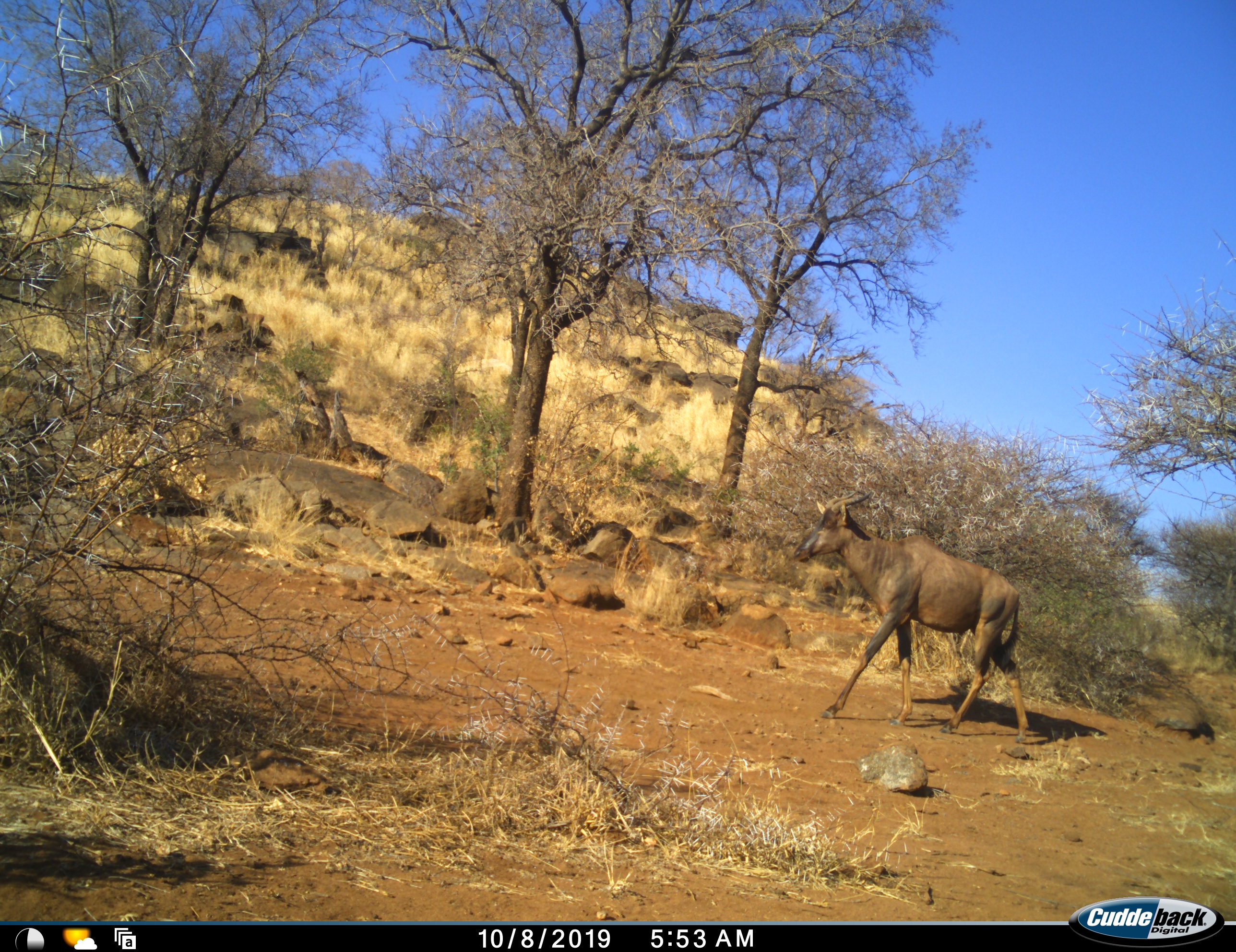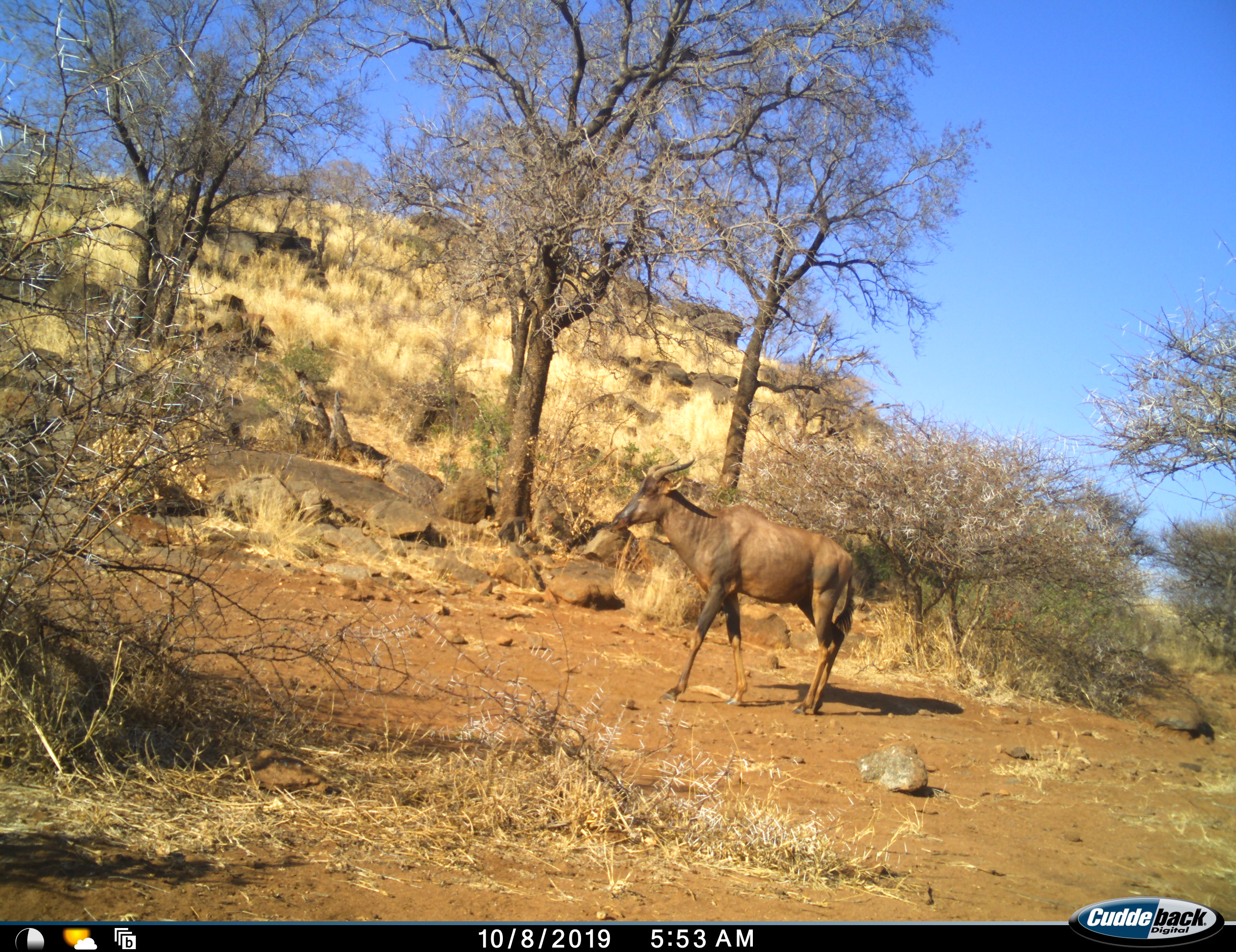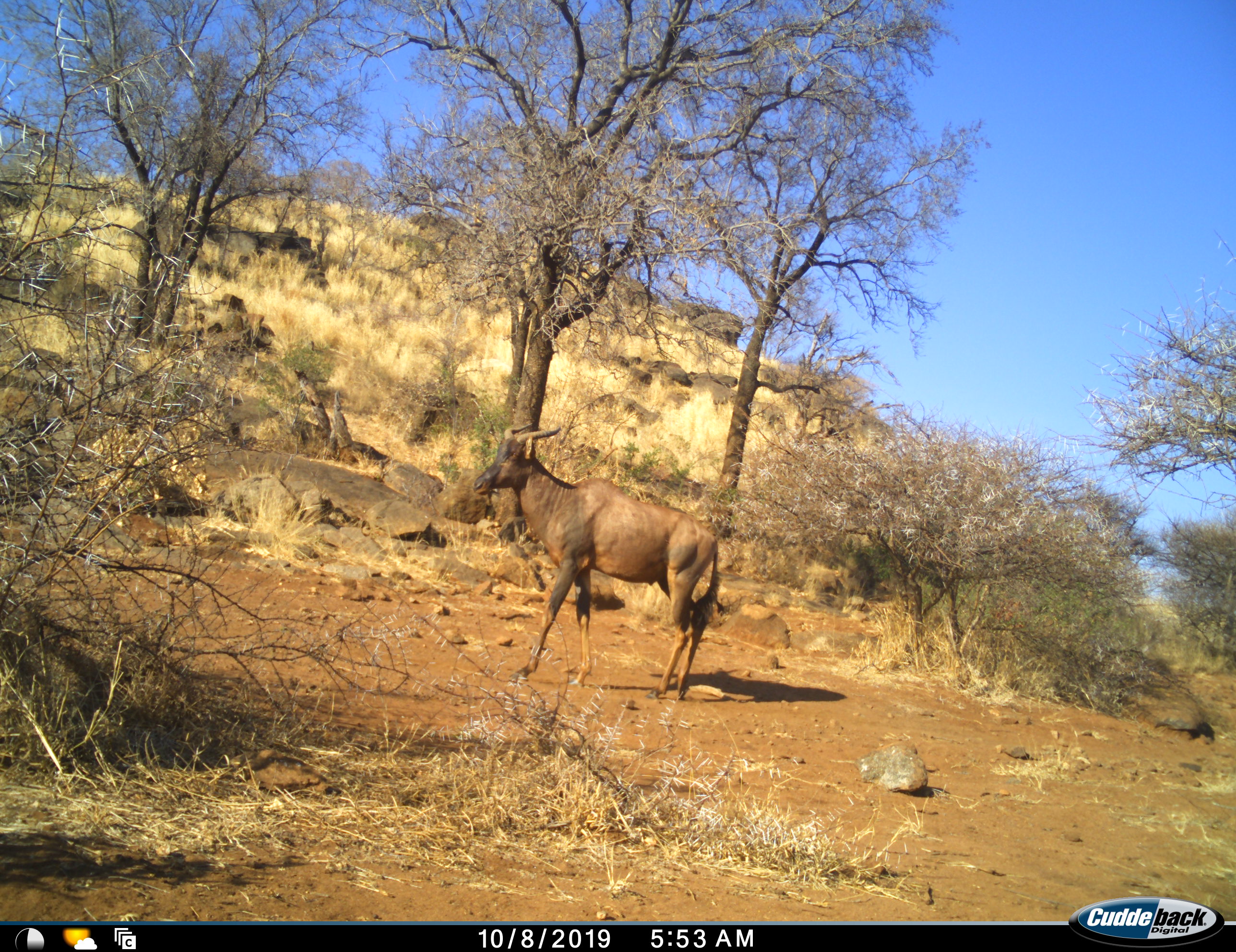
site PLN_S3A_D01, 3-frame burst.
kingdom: Animalia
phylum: Chordata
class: Mammalia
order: Artiodactyla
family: Bovidae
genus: Damaliscus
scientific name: Damaliscus lunatus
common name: tsessebe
Tsessebe (Damaliscus lunatus), count 1. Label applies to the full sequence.